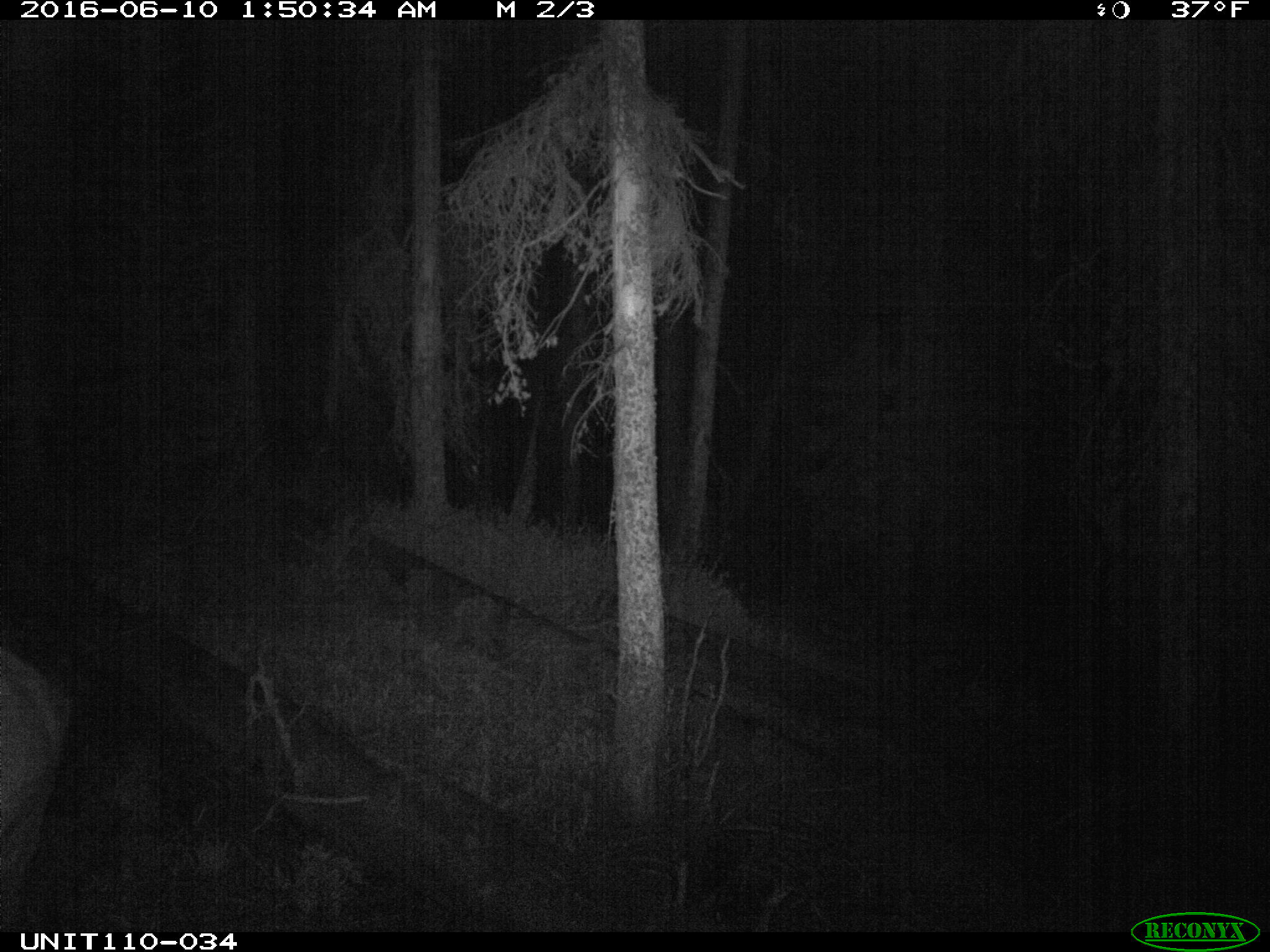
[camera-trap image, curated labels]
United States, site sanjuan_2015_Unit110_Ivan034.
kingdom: Animalia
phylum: Chordata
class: Mammalia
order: Artiodactyla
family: Cervidae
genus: Cervus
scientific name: Cervus elaphus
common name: red deer